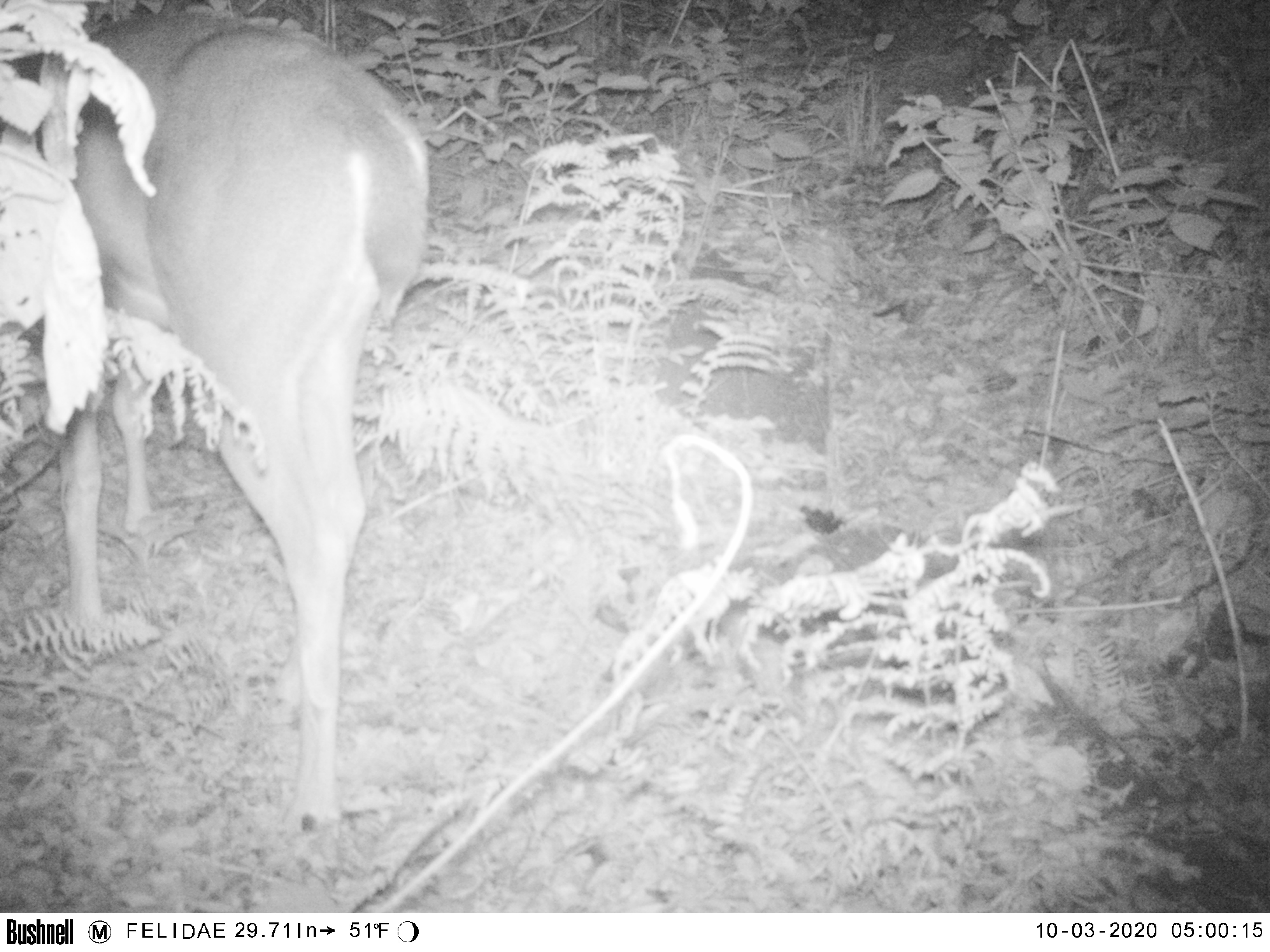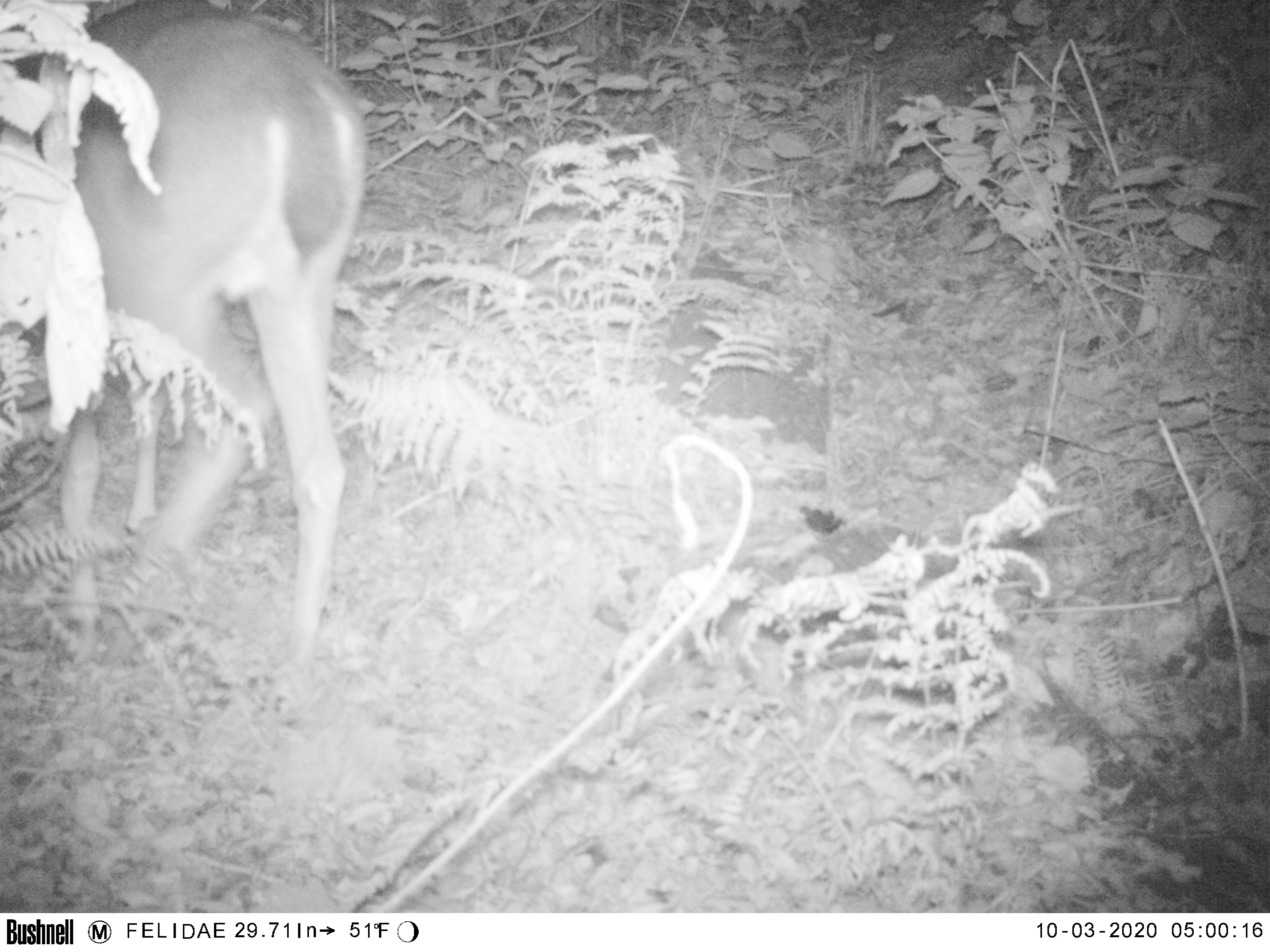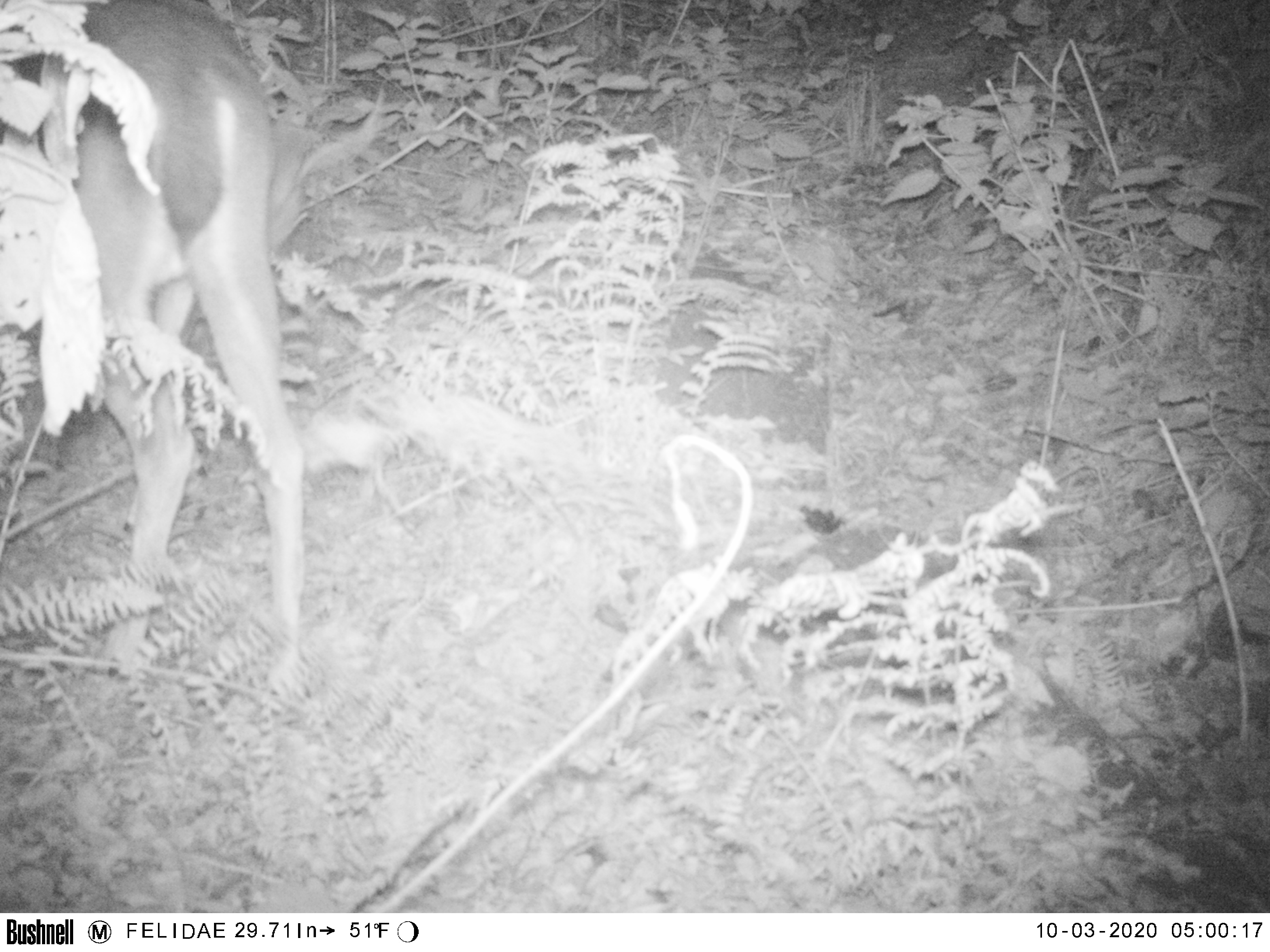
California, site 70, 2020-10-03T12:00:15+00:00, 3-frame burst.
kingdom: Animalia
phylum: Chordata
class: Mammalia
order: Artiodactyla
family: Cervidae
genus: Odocoileus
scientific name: Odocoileus hemionus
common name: mule deer